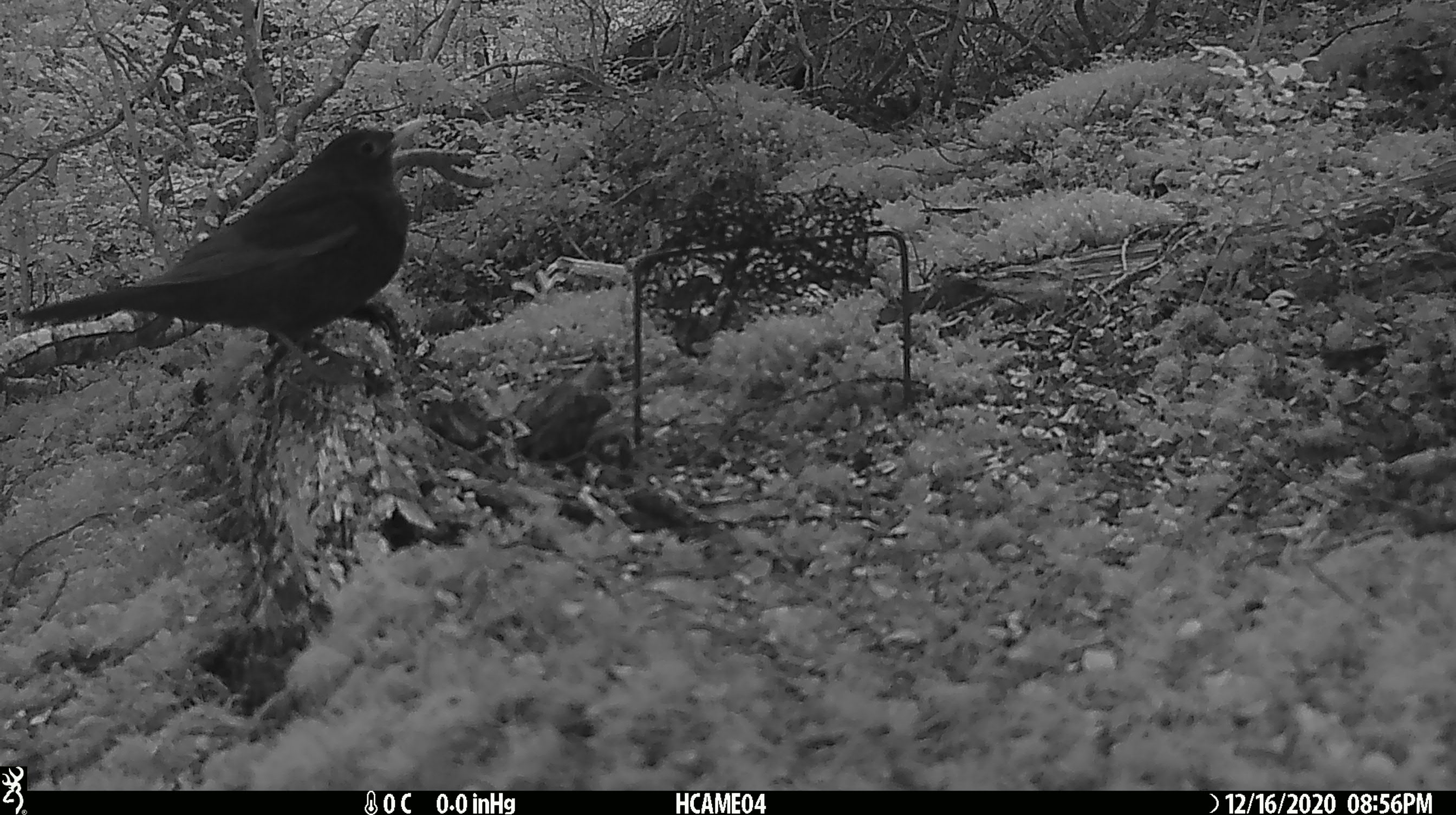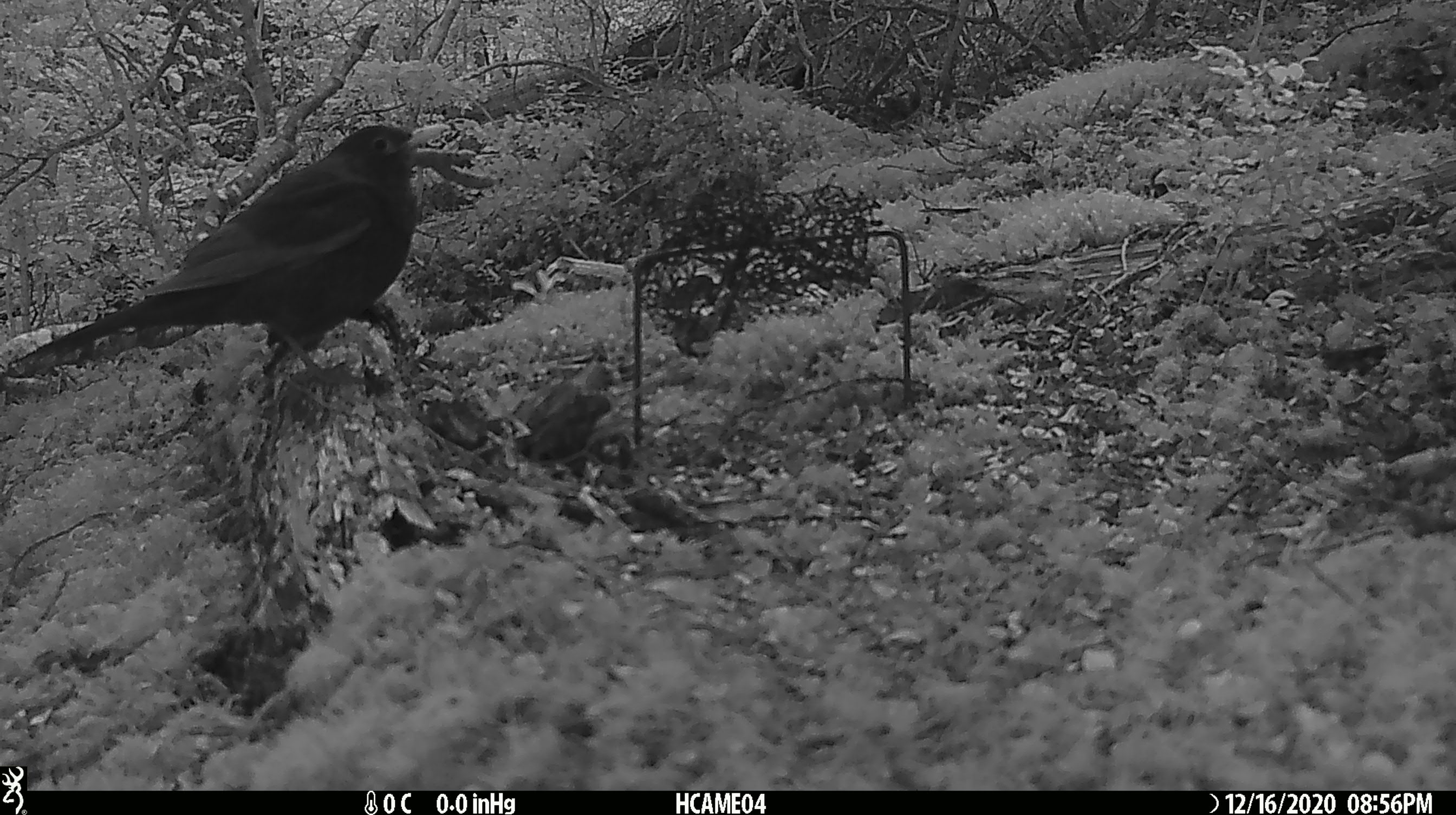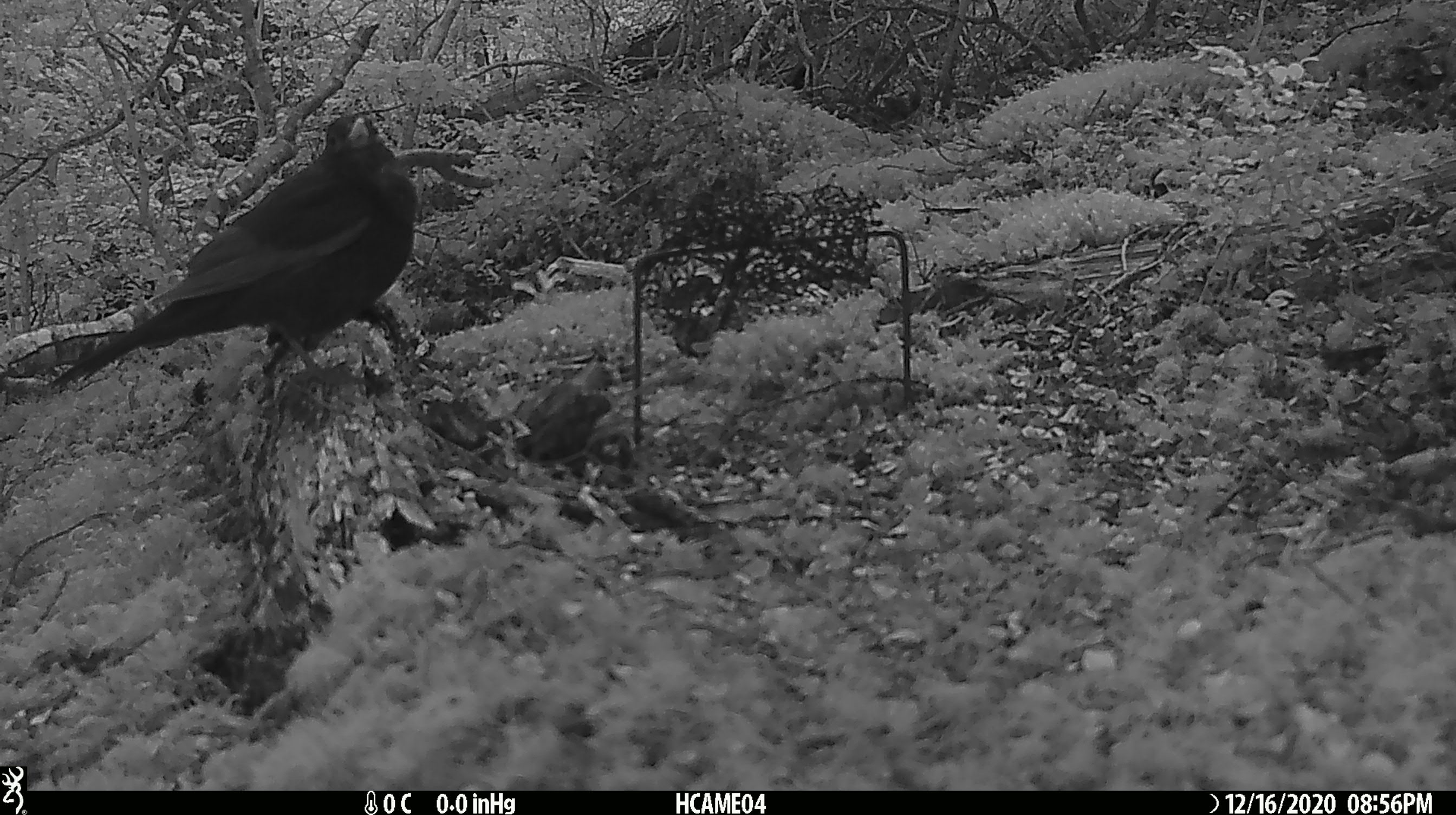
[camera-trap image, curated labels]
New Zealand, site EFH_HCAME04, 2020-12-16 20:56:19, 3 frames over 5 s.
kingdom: Animalia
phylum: Chordata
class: Aves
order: Passeriformes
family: Turdidae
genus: Turdus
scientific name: Turdus merula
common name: eurasian blackbird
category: blackbird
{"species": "blackbird (eurasian blackbird) (Turdus merula)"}